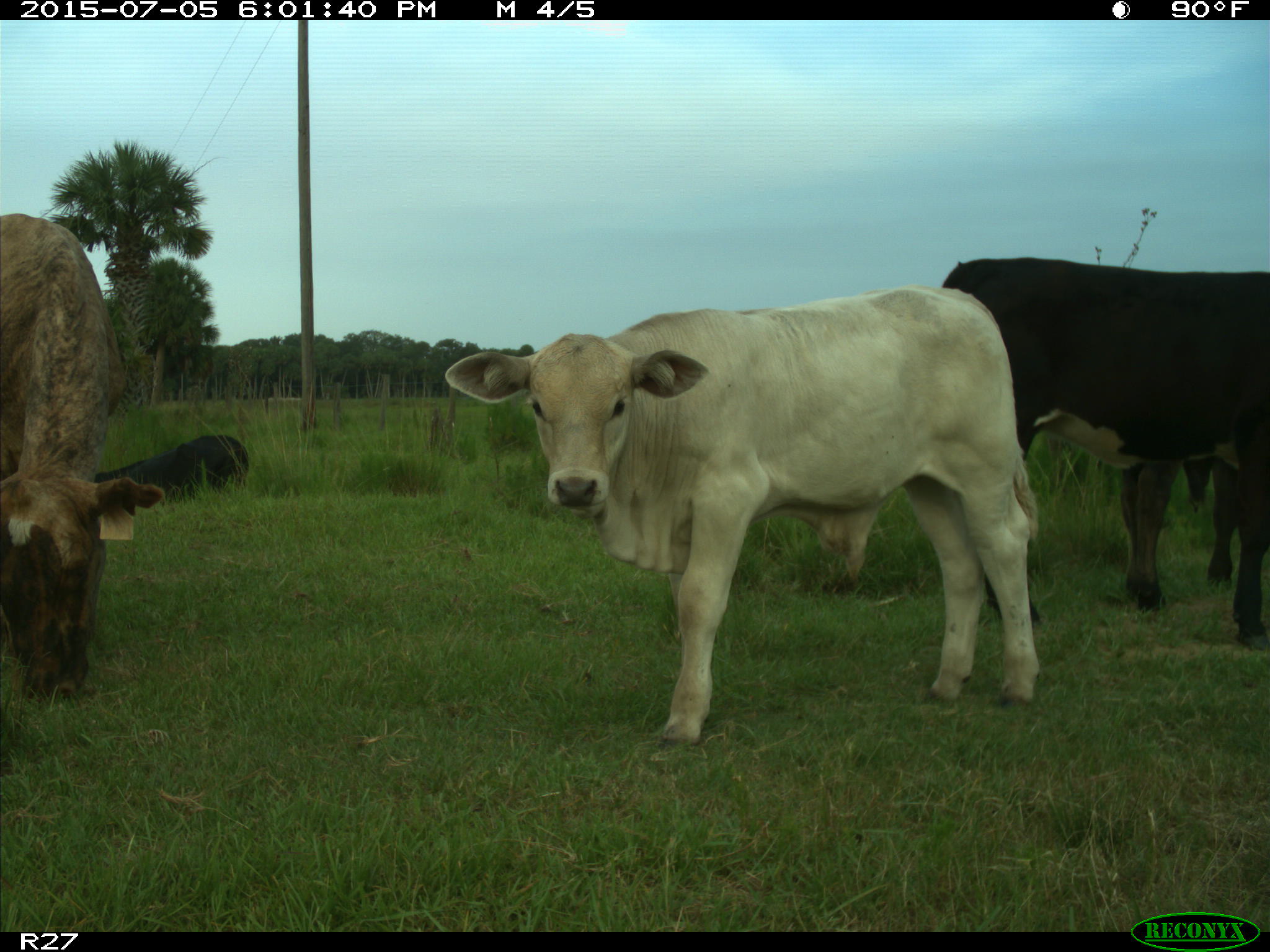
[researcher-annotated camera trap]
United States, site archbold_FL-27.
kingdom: Animalia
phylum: Chordata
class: Mammalia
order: Artiodactyla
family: Bovidae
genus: Bos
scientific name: Bos taurus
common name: domestic cow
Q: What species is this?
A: Bos taurus (domestic cow).